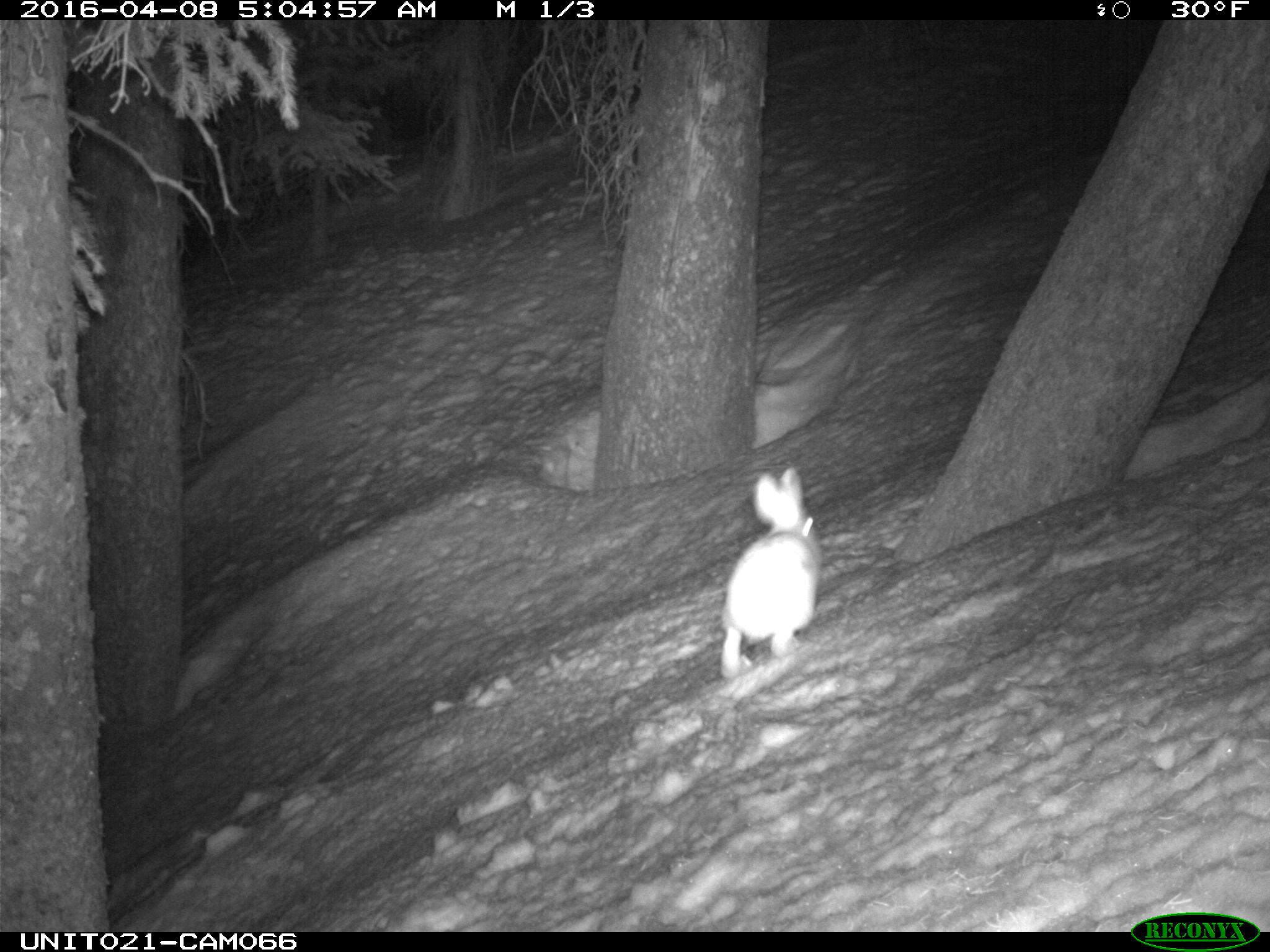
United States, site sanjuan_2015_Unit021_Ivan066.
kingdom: Animalia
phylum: Chordata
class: Mammalia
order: Lagomorpha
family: Leporidae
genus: Lepus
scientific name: Lepus americanus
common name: snowshoe hare